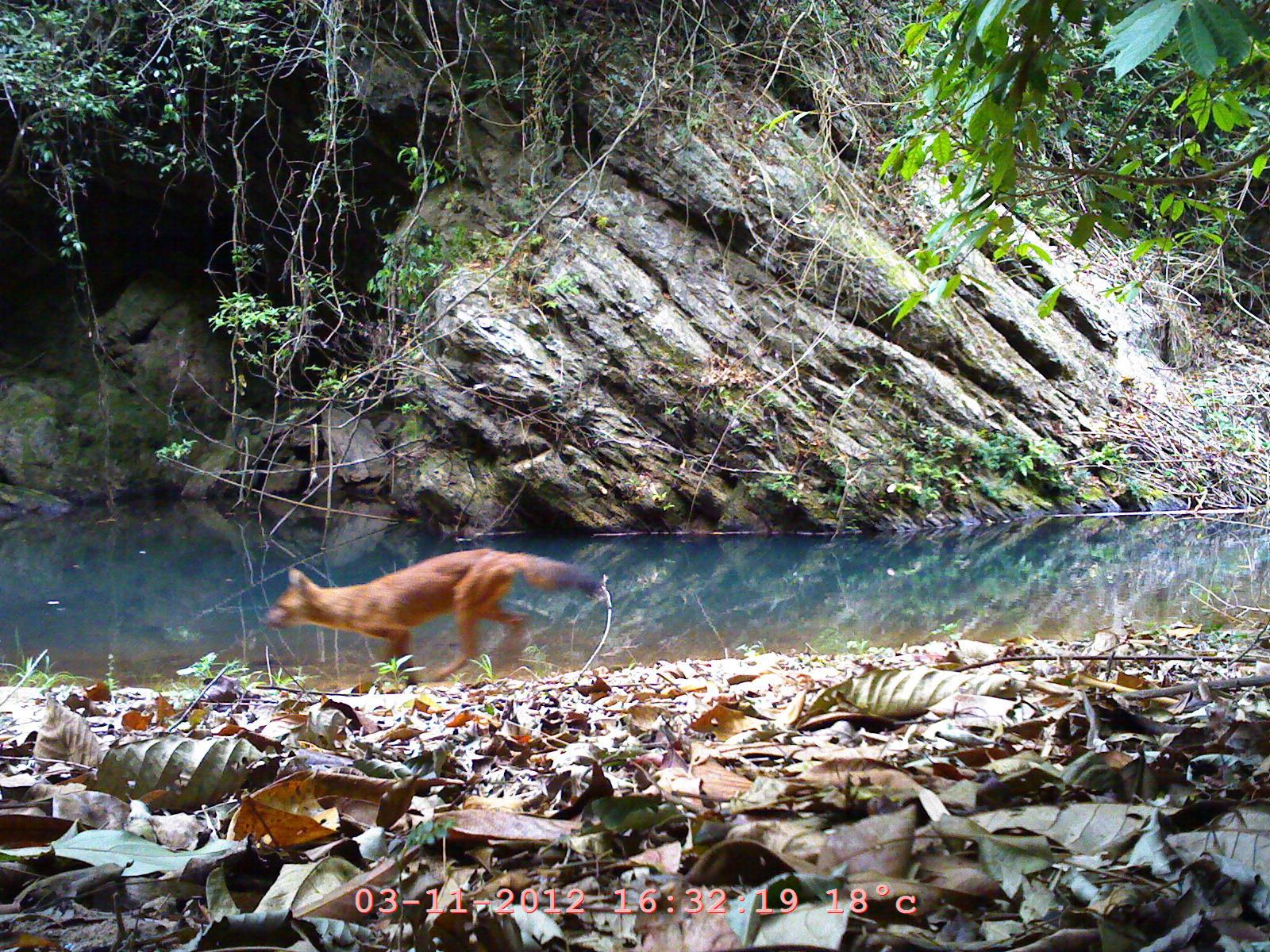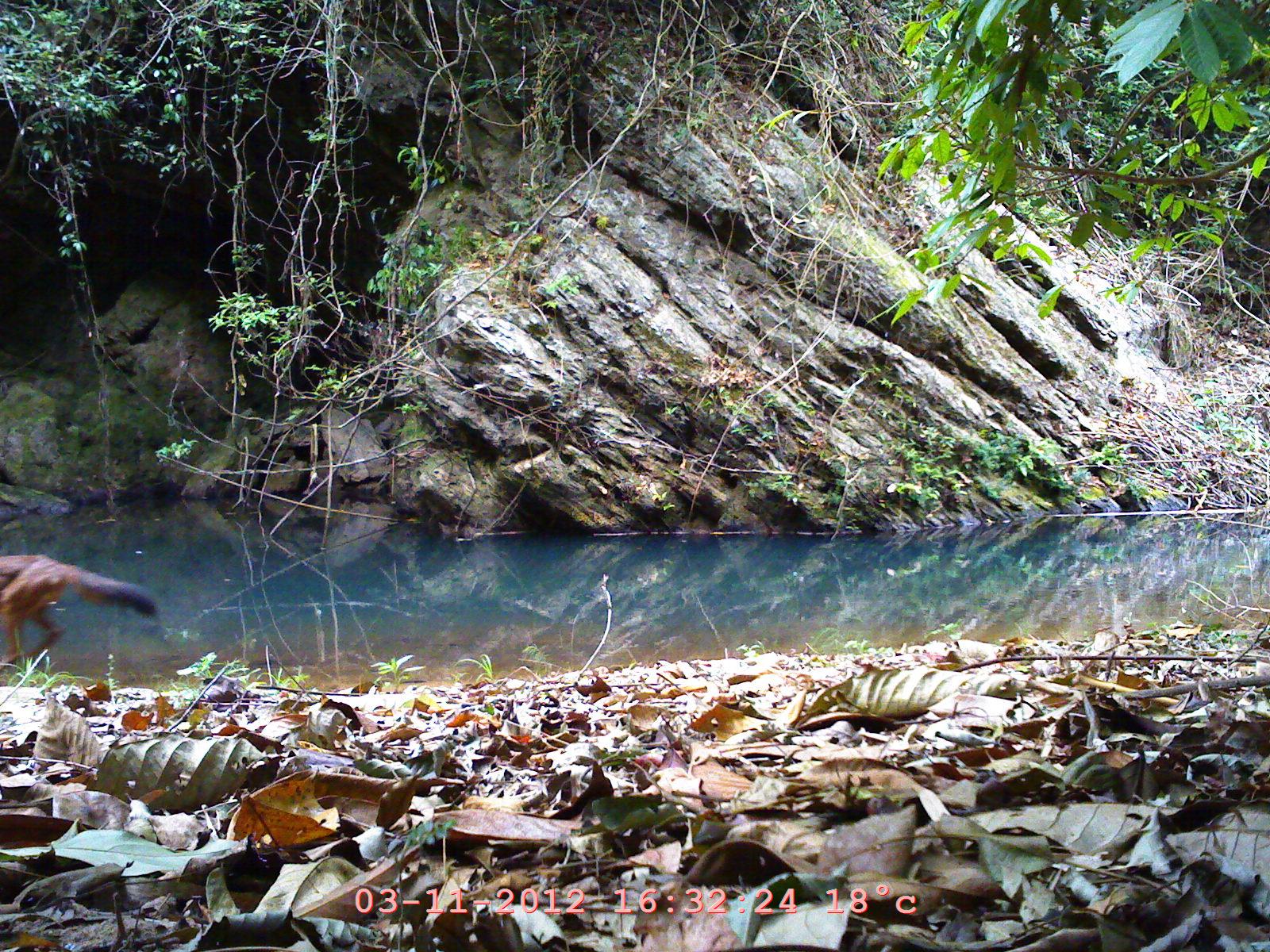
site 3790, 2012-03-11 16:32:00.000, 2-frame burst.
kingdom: Animalia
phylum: Chordata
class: Mammalia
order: Carnivora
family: Canidae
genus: Cuon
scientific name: Cuon alpinus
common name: dhole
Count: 1.